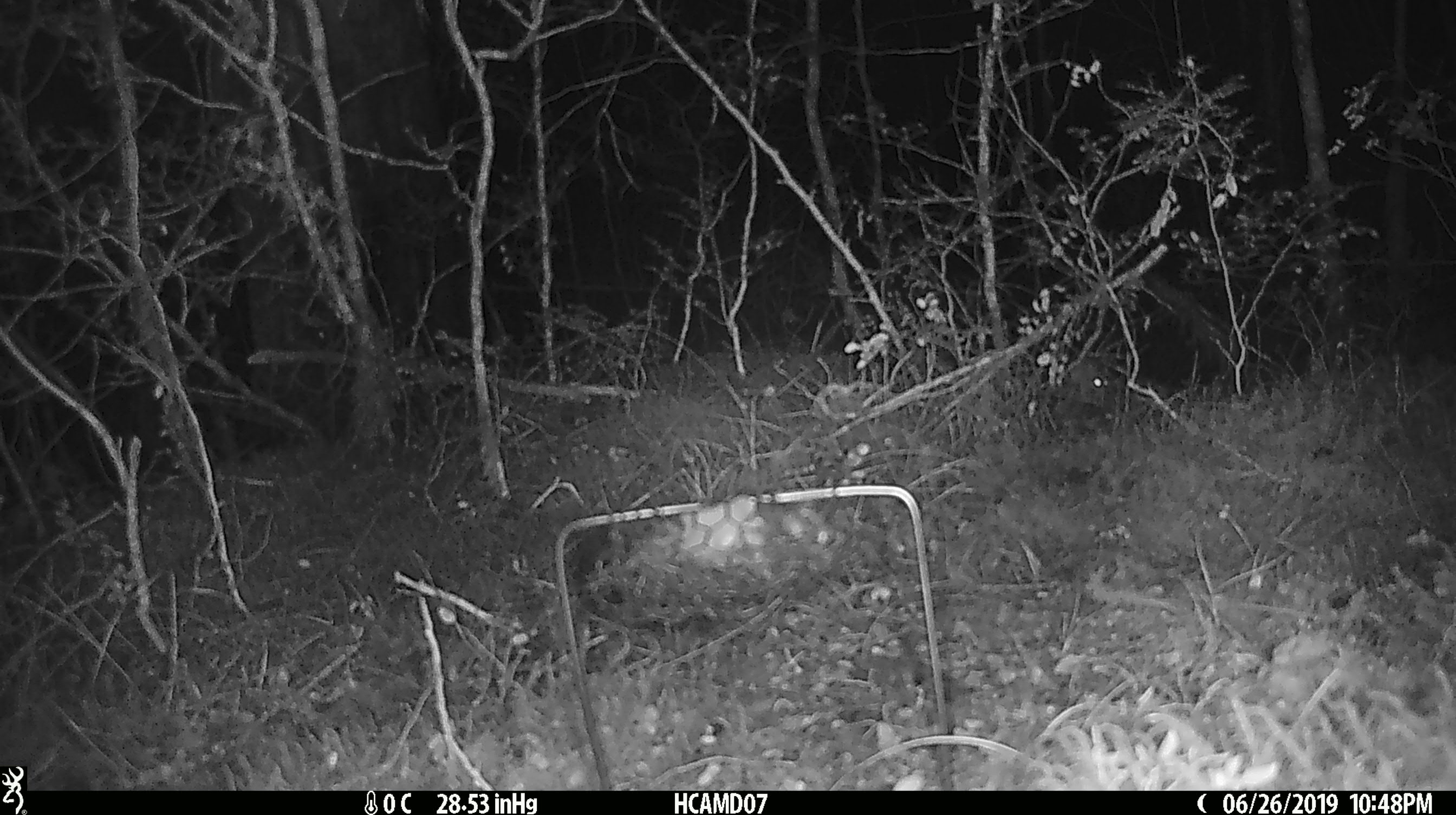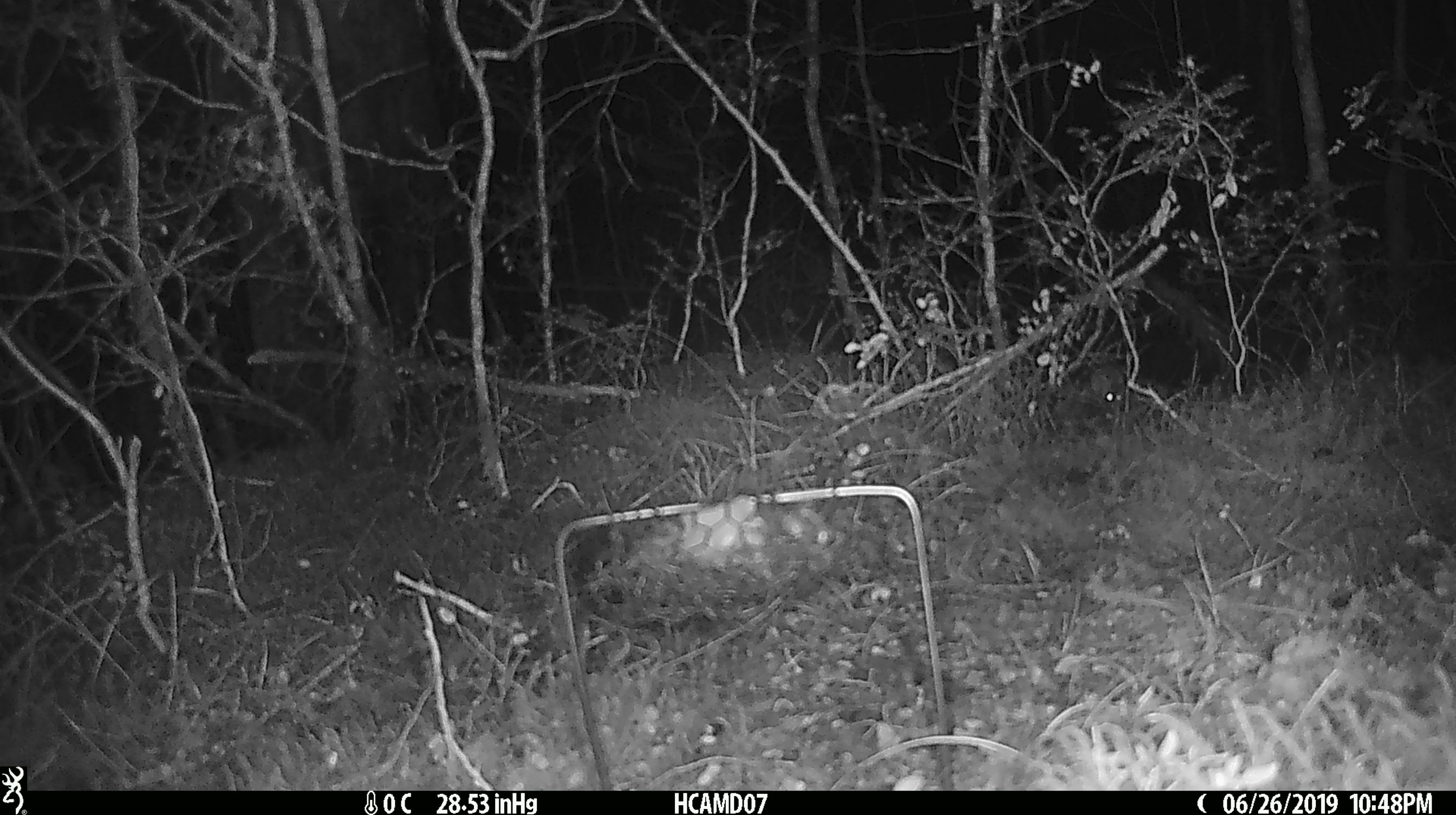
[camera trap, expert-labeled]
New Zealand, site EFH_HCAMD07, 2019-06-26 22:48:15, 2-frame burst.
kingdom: Animalia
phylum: Chordata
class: Mammalia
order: Rodentia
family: Muridae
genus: Mus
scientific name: Mus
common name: mouse